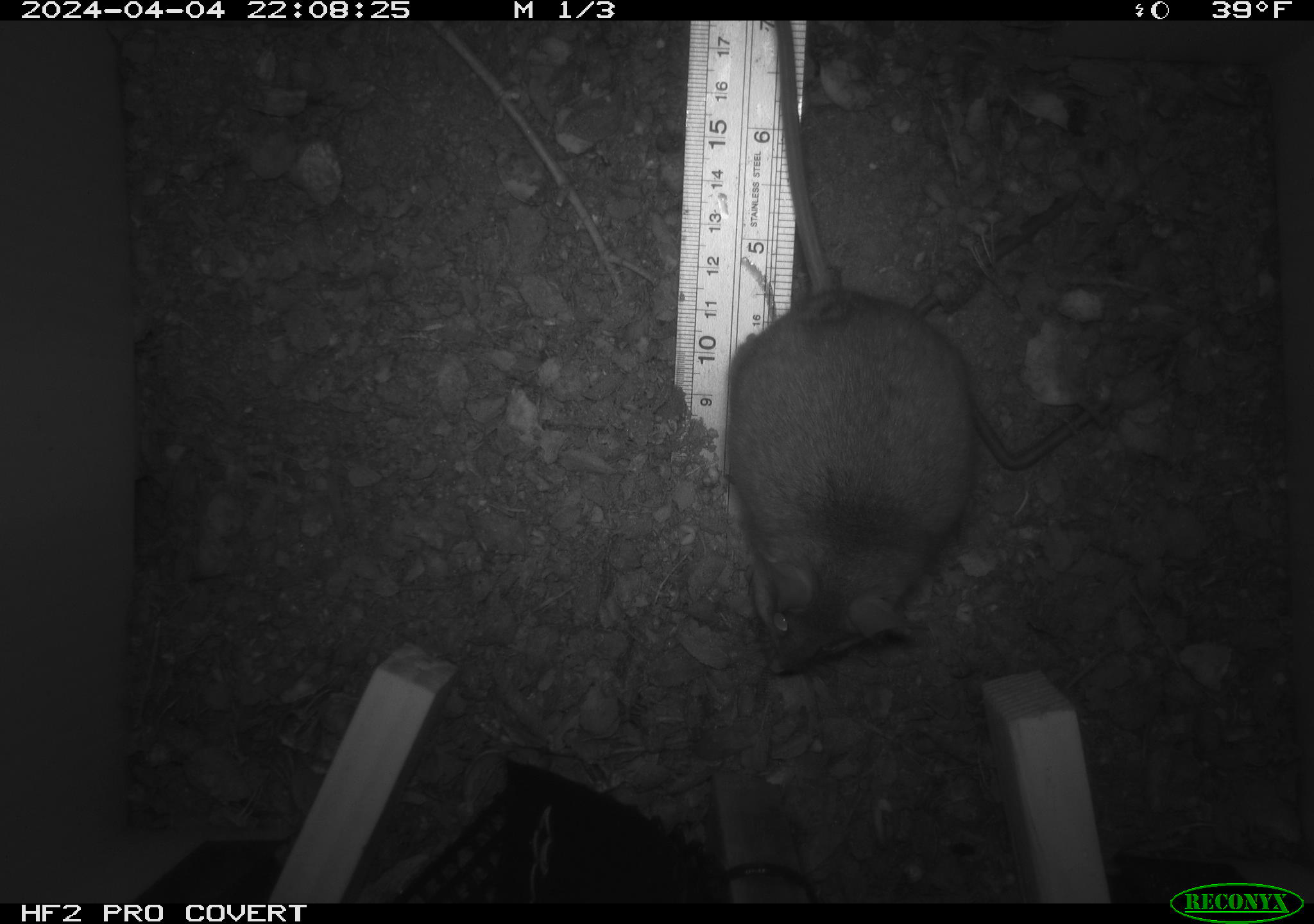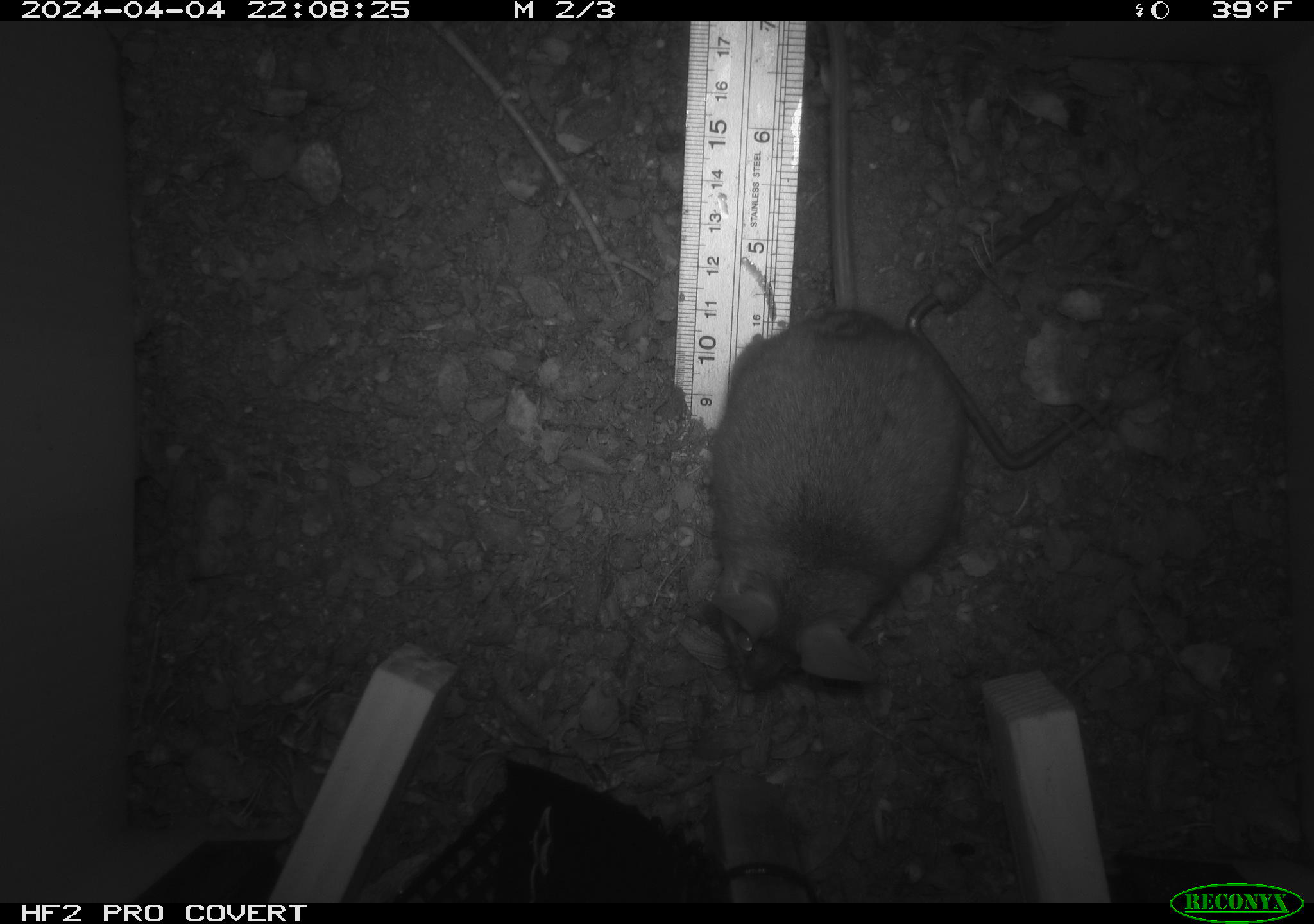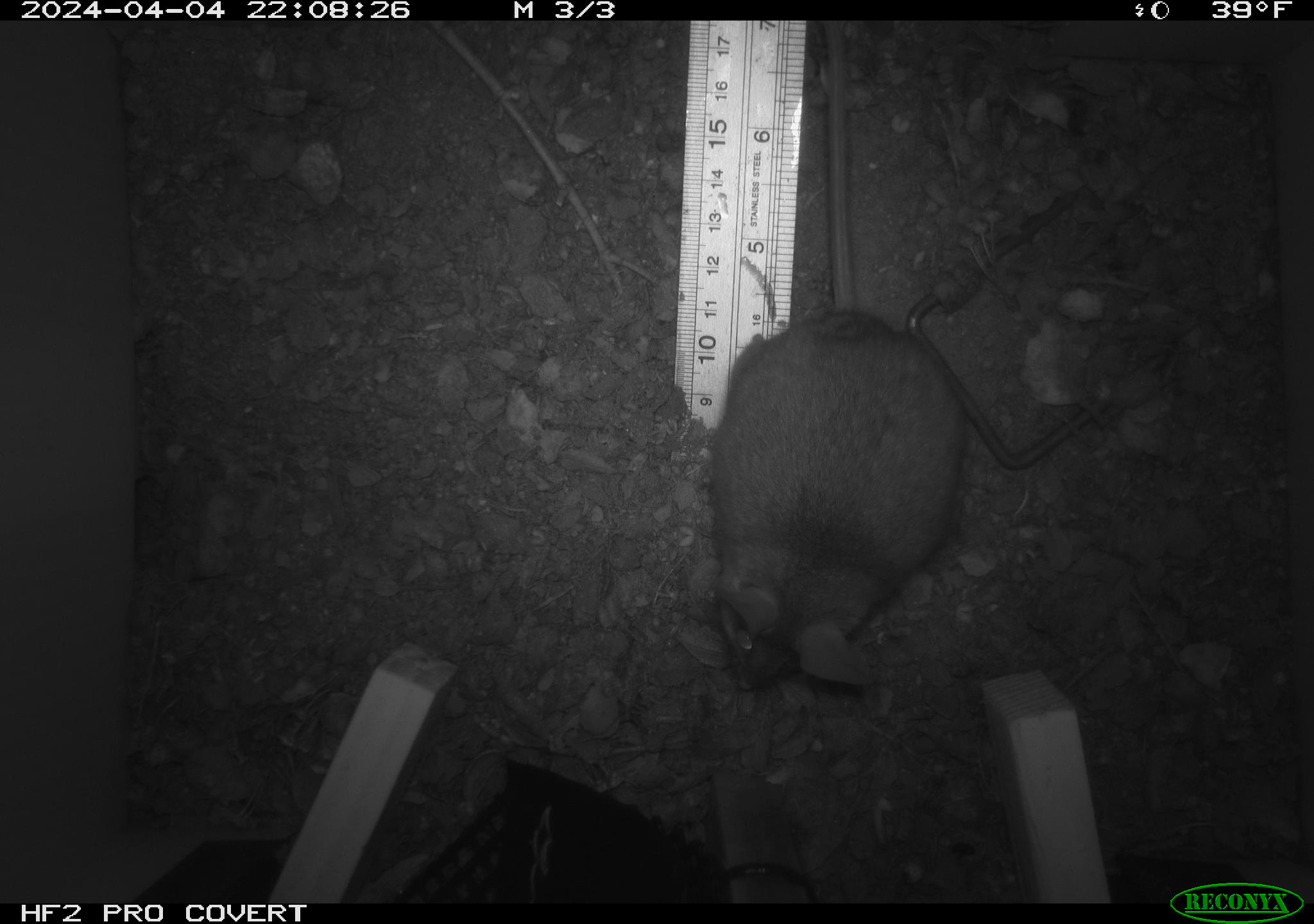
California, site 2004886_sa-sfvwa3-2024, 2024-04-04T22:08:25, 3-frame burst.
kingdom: Animalia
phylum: Chordata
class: Mammalia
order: Rodentia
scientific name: Rodentia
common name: mouse species